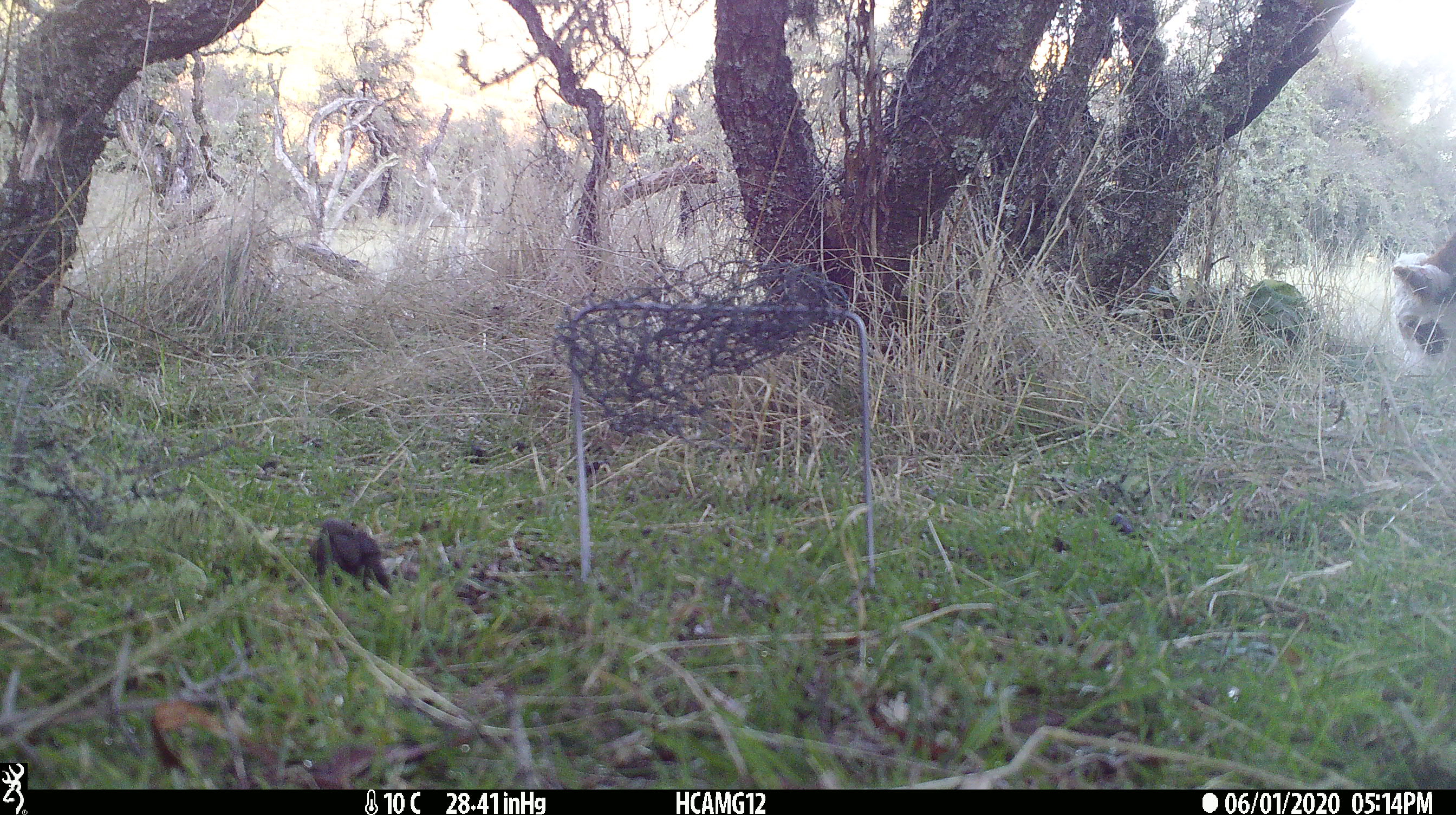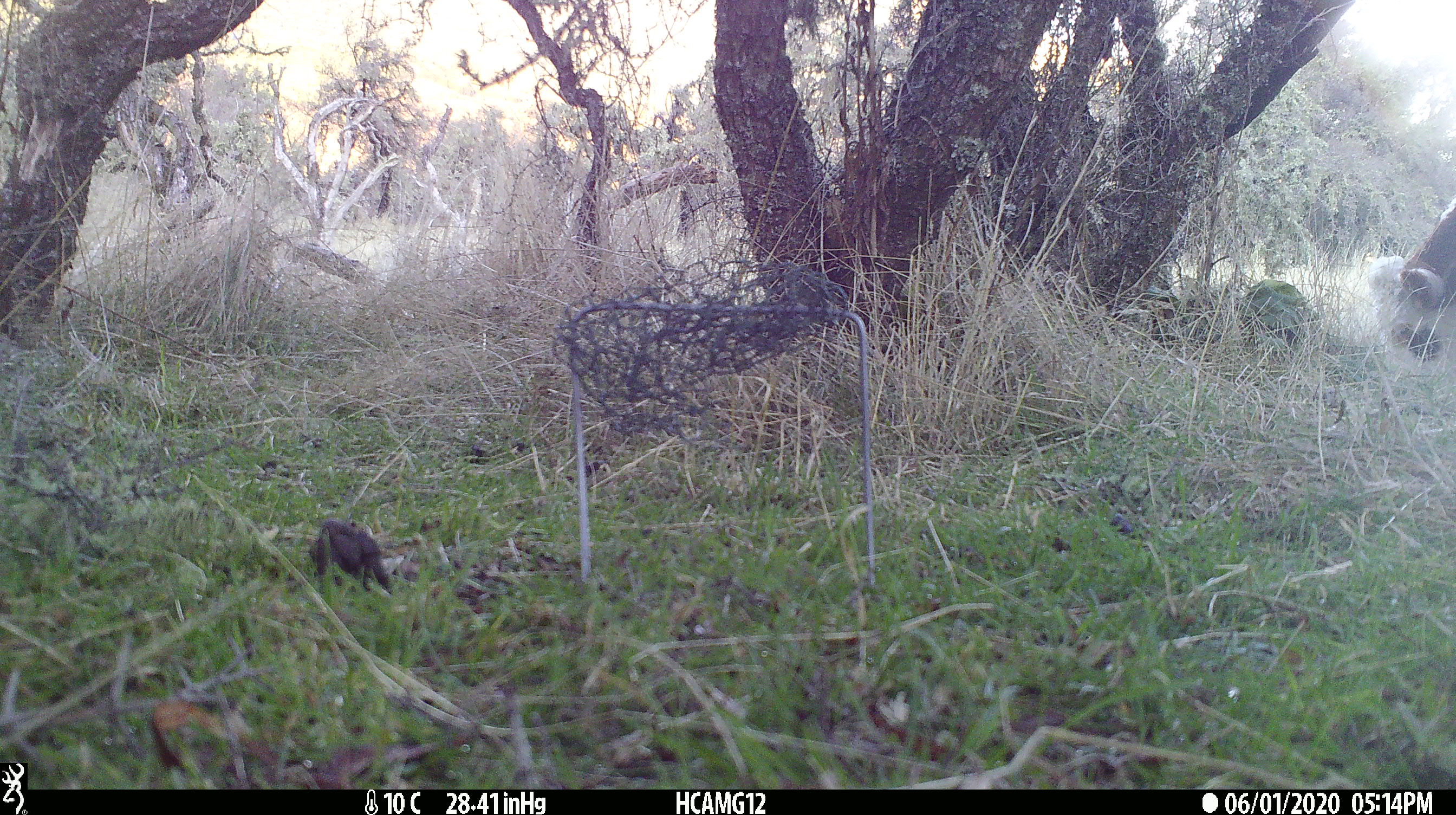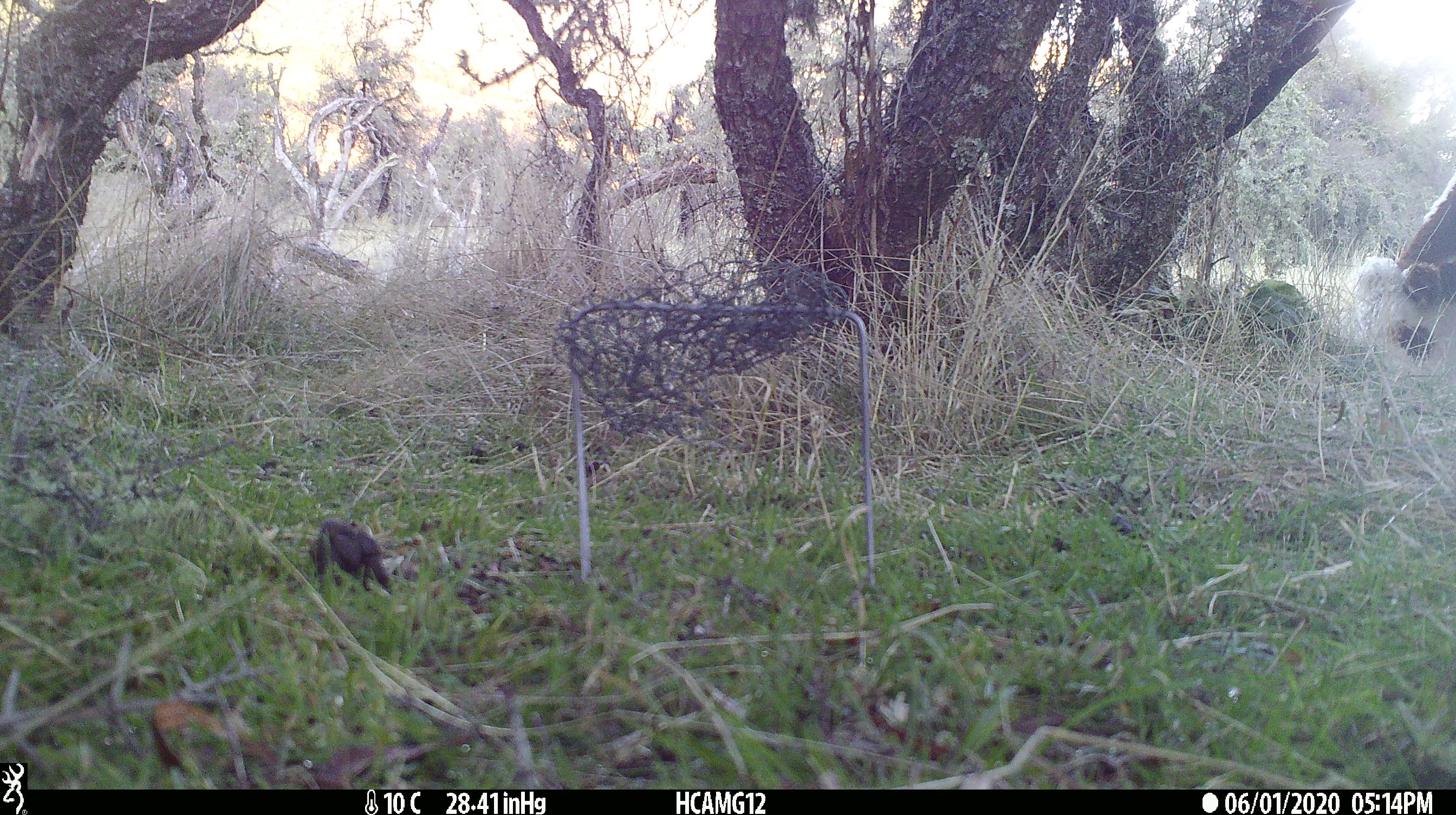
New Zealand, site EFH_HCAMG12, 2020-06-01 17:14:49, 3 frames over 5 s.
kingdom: Animalia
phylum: Chordata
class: Mammalia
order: Artiodactyla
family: Bovidae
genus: Bos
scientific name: Bos taurus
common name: domestic cow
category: cow